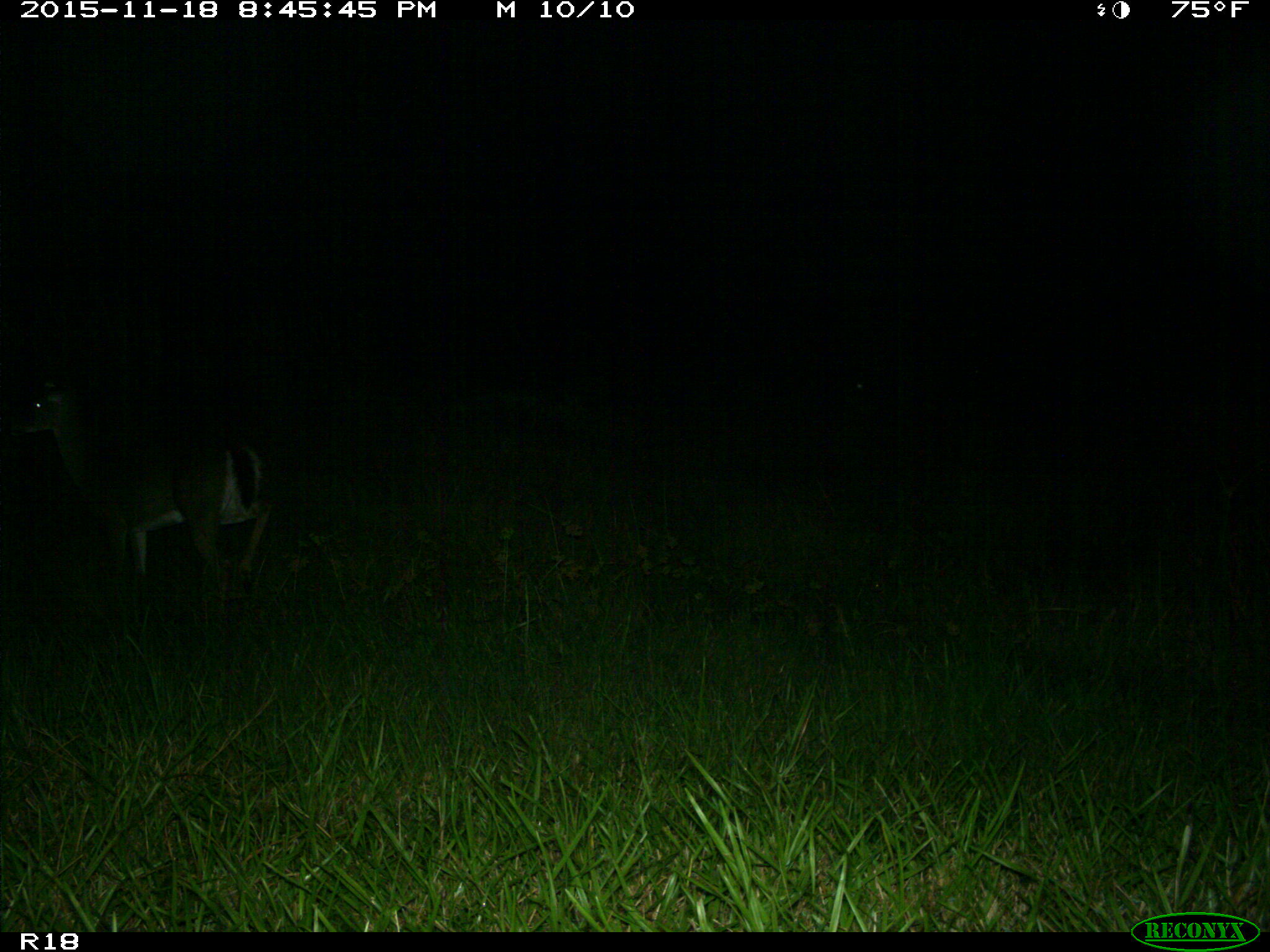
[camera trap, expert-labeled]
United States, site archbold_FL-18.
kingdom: Animalia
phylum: Chordata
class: Mammalia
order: Artiodactyla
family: Cervidae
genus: Odocoileus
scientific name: Odocoileus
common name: deer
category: unidentified deer